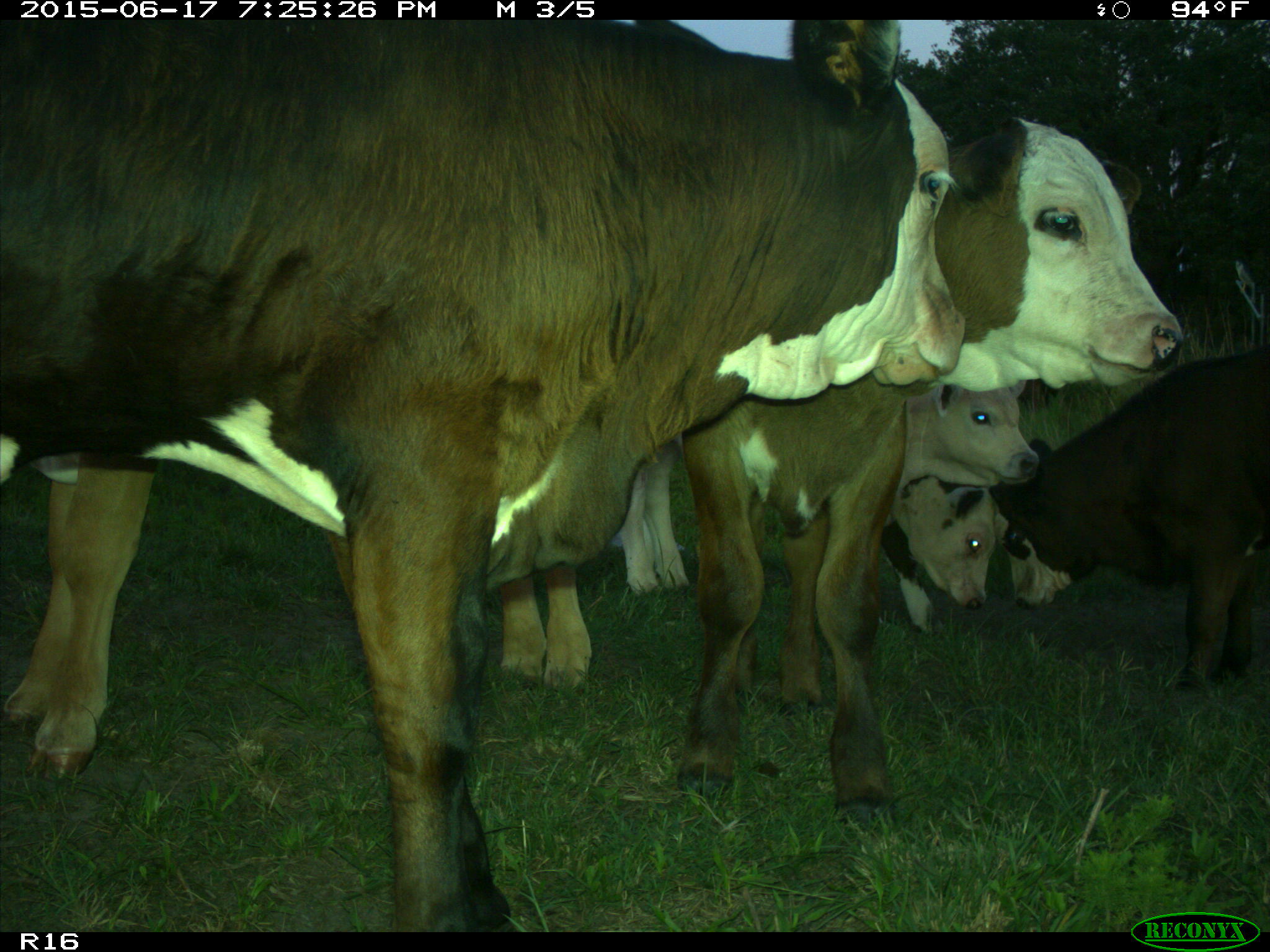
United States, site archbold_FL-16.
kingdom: Animalia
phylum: Chordata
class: Mammalia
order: Artiodactyla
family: Bovidae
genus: Bos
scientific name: Bos taurus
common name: domestic cow